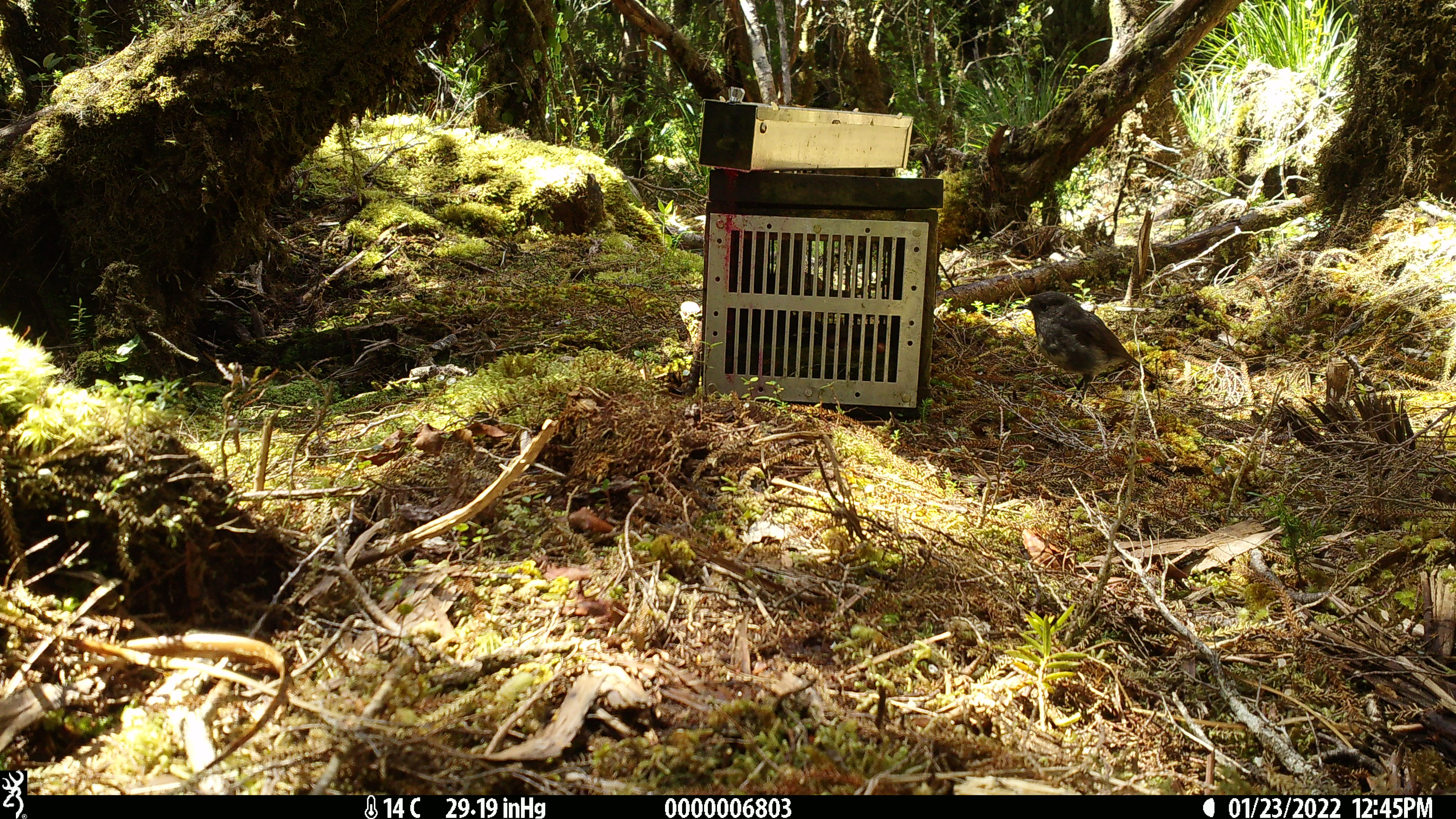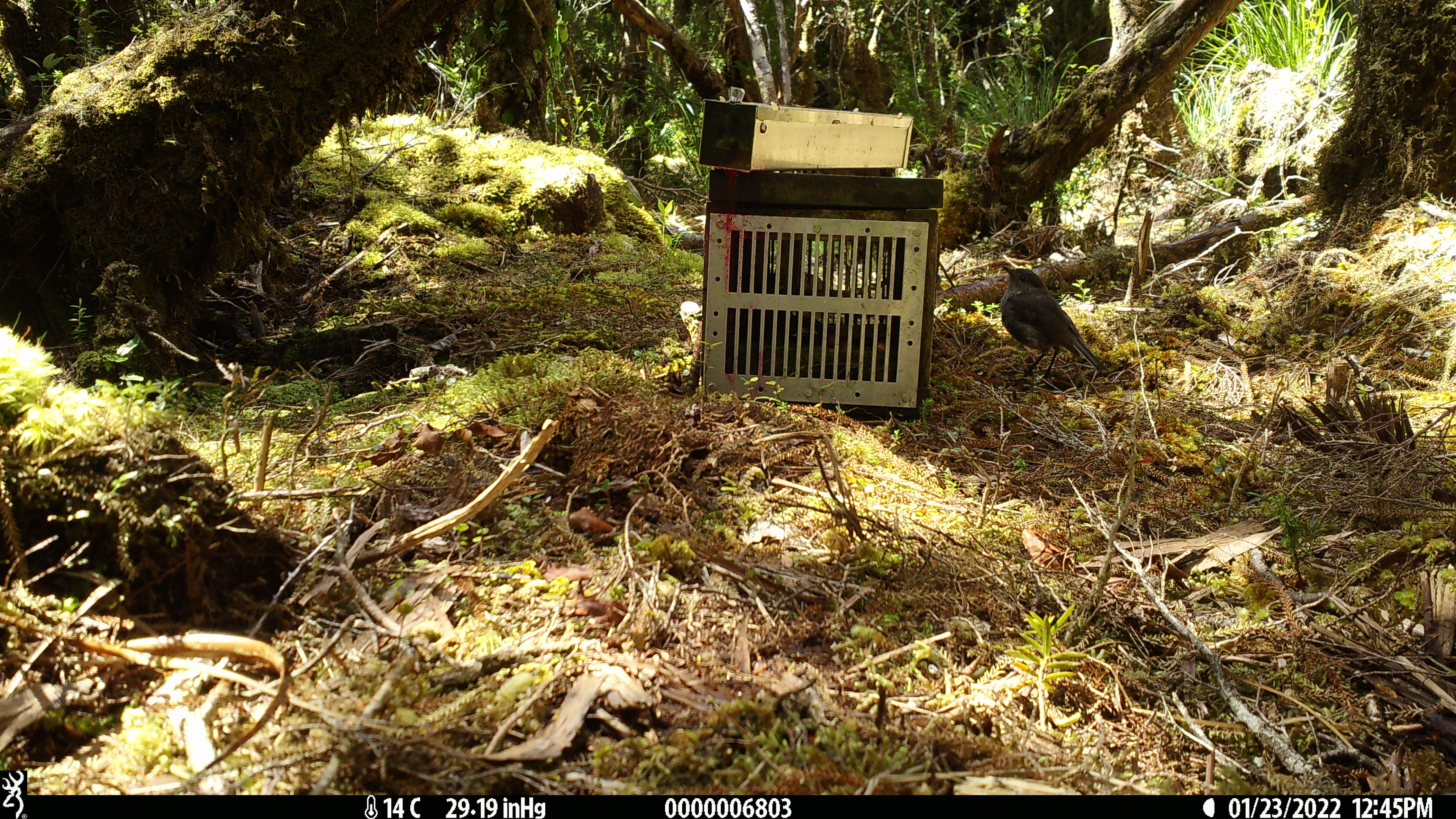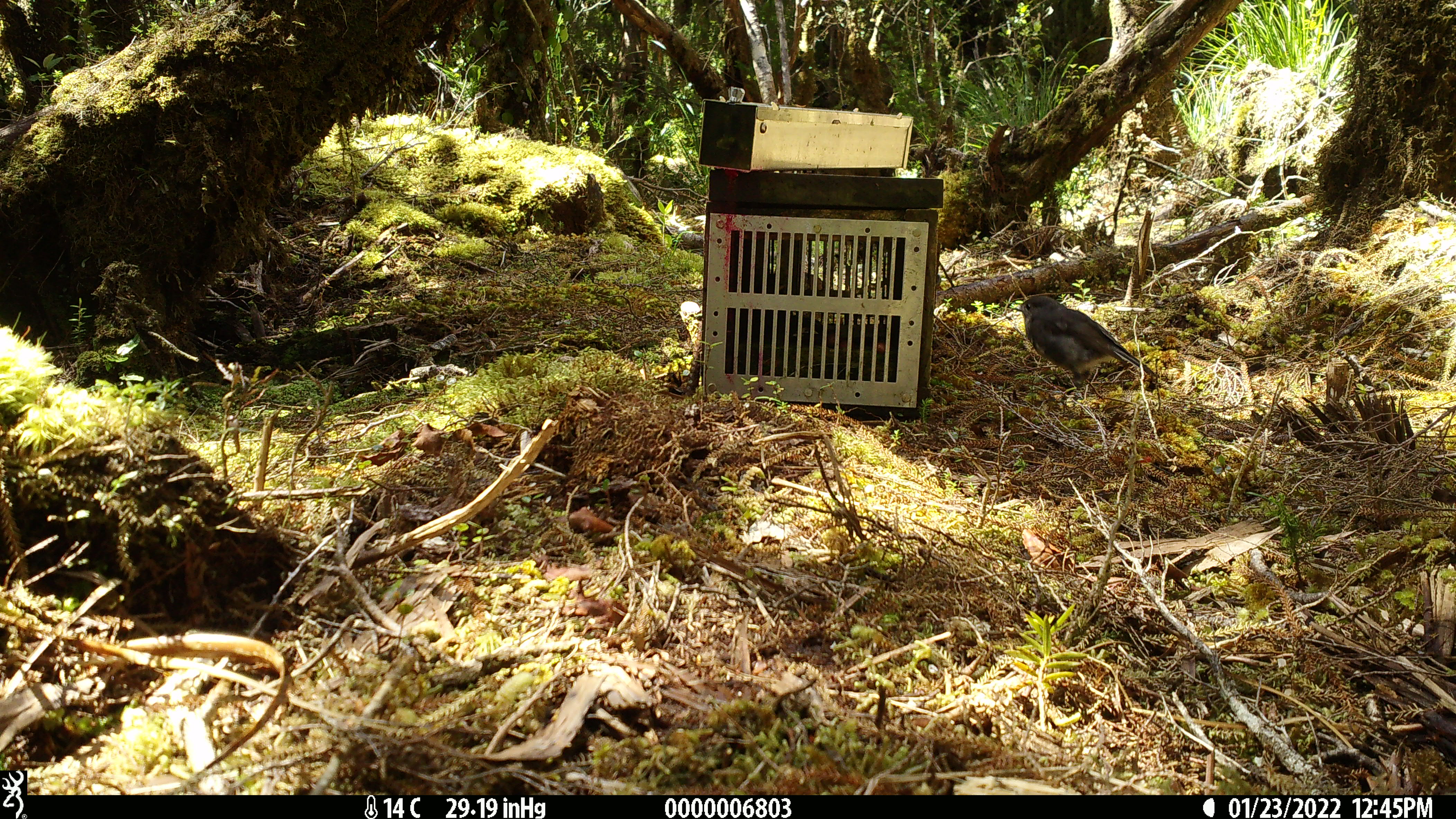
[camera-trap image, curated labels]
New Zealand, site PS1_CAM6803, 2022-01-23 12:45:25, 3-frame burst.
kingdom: Animalia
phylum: Chordata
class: Aves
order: Passeriformes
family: Petroicidae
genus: Petroica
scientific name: Petroica australis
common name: new zealand robin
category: robin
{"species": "robin (new zealand robin) (Petroica australis)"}